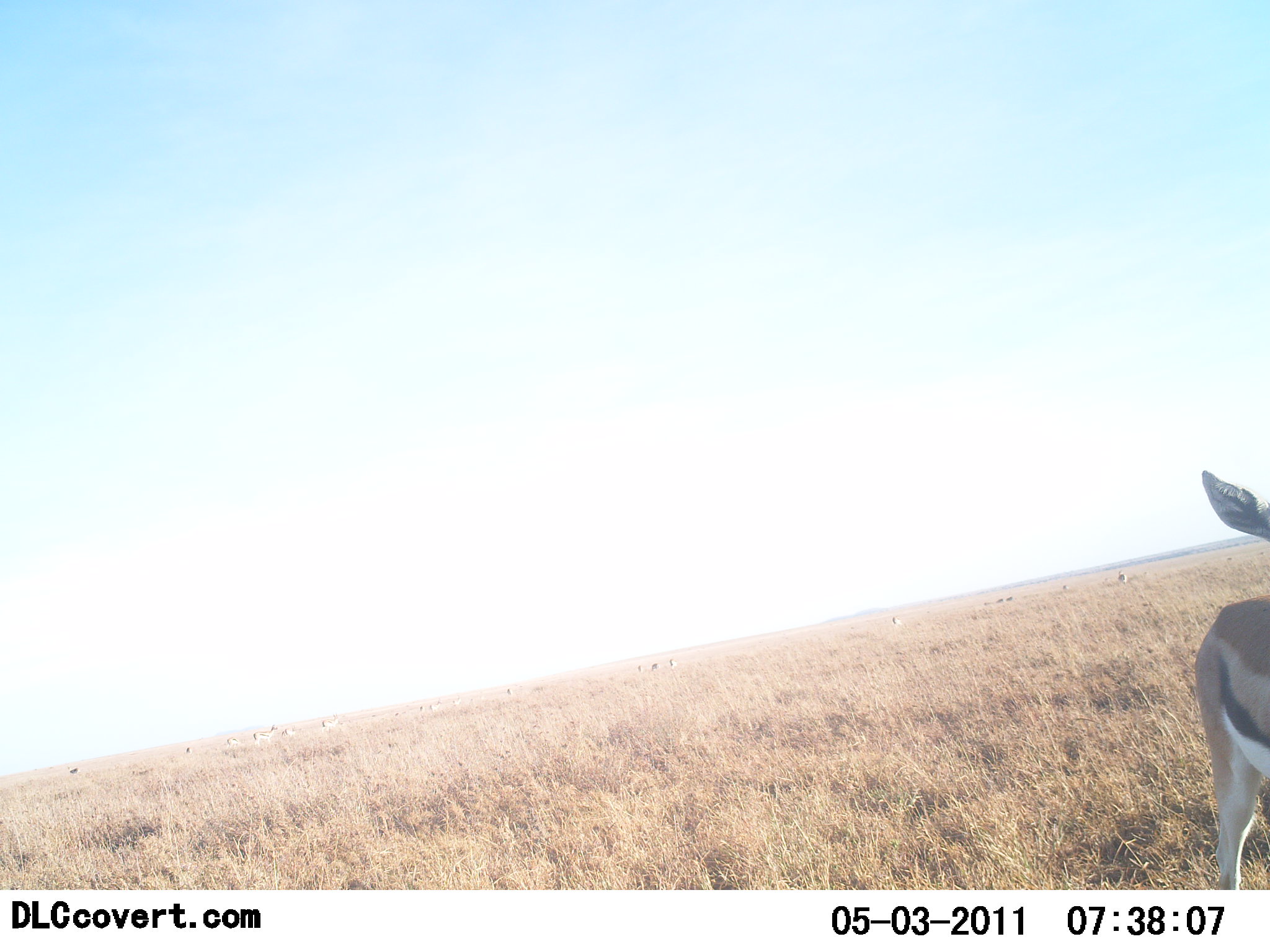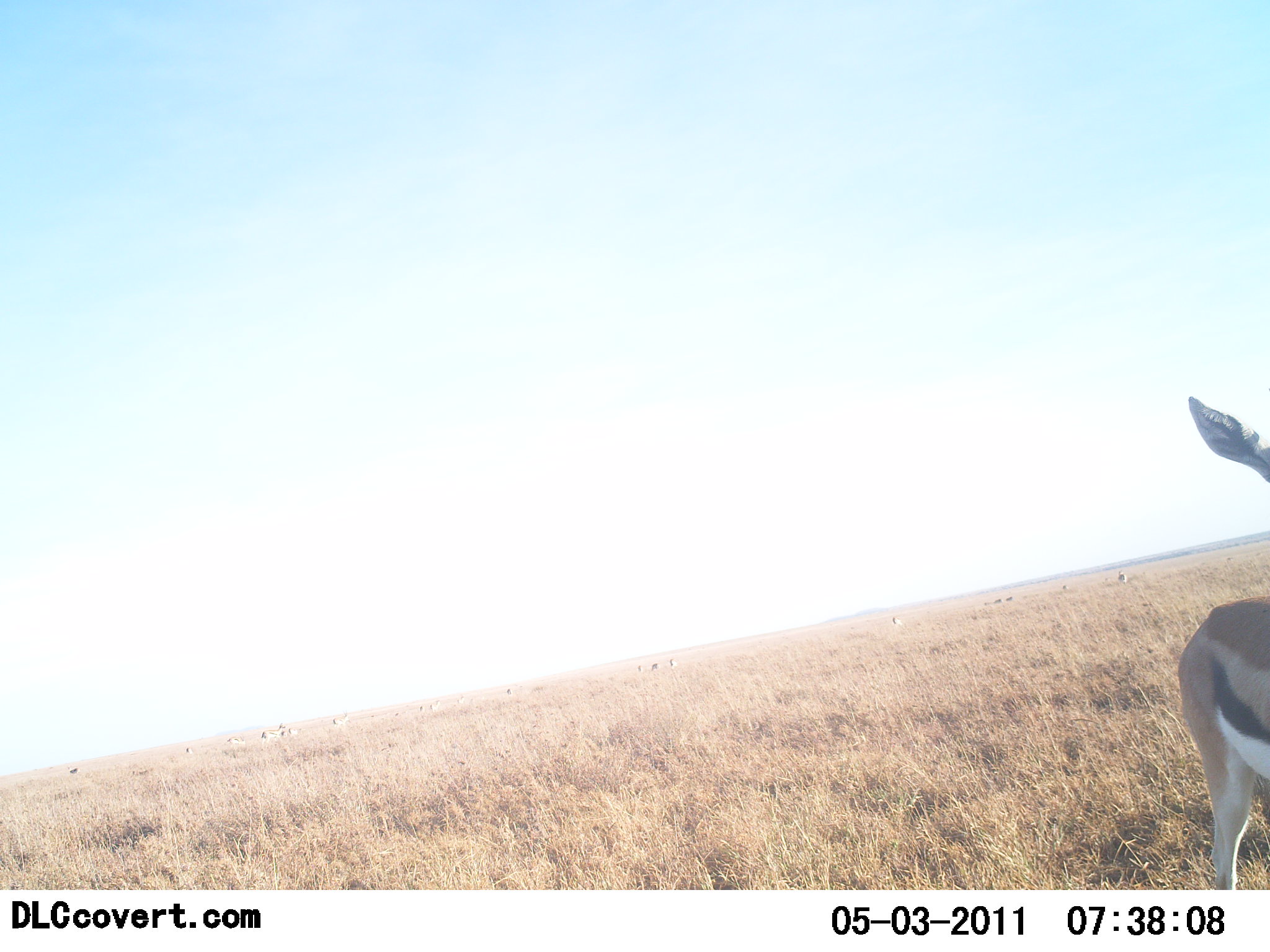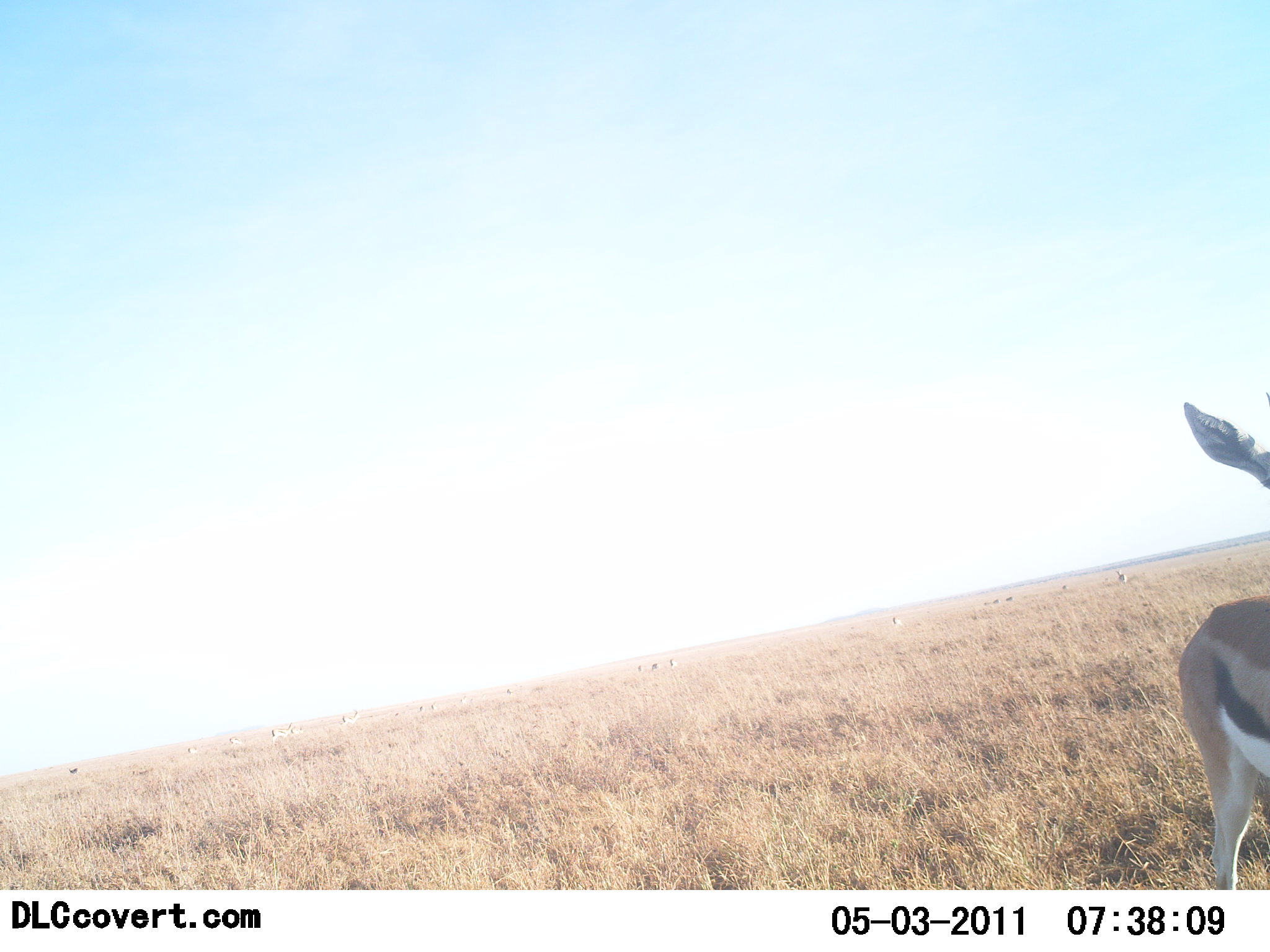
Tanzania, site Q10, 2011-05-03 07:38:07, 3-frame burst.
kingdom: Animalia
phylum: Chordata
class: Mammalia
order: Artiodactyla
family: Bovidae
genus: Eudorcas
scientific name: Eudorcas thomsonii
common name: thomson's gazelle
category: gazellethomsons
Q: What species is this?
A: Gazellethomsons (thomson's gazelle) (Eudorcas thomsonii).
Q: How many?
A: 1.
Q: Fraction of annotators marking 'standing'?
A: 80%.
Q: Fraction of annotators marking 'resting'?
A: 0%.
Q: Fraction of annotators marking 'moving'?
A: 20%.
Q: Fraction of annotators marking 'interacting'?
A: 0%.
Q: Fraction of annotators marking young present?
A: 0%.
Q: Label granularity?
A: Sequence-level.